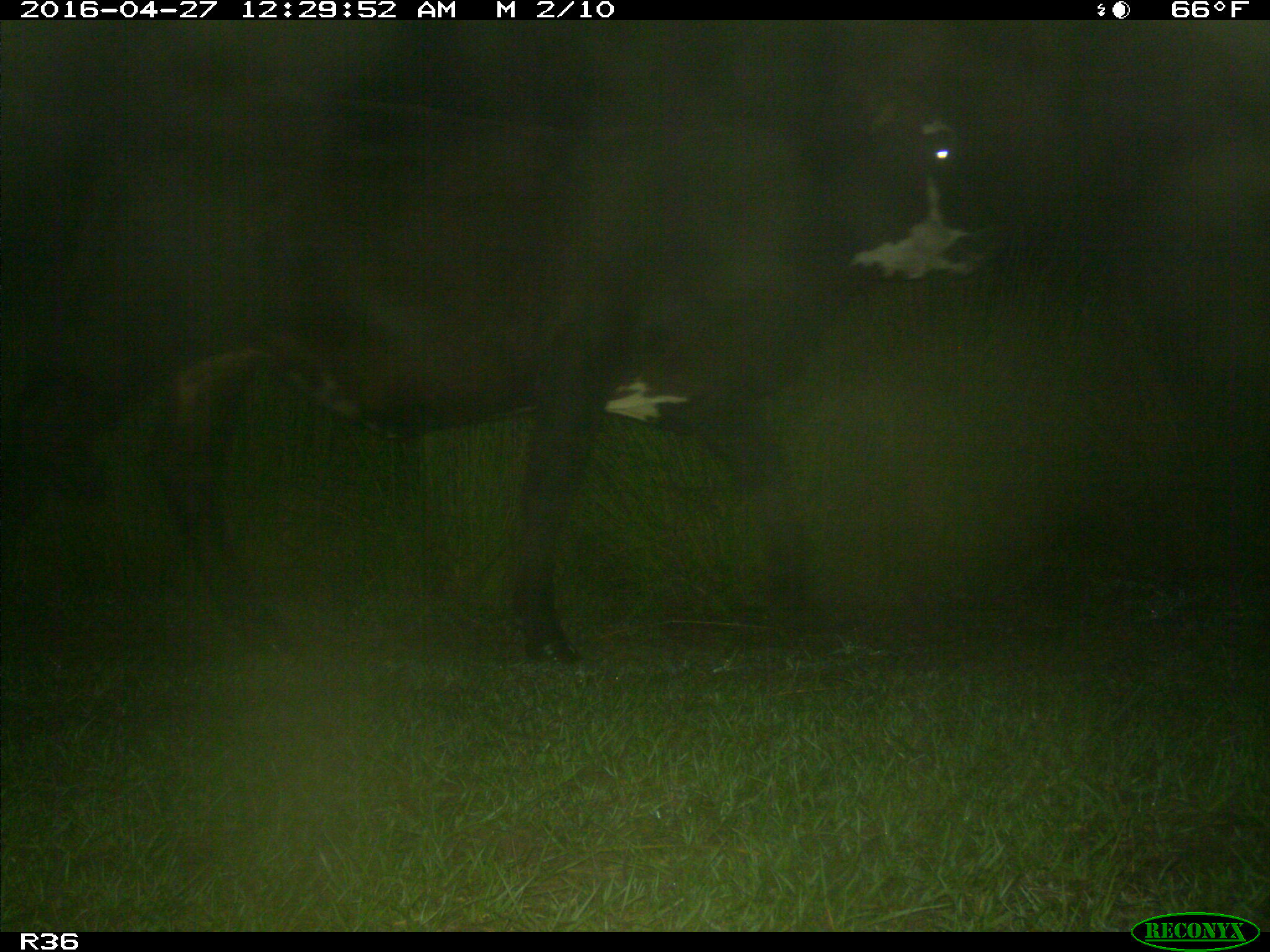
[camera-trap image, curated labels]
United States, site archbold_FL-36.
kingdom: Animalia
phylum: Chordata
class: Mammalia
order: Artiodactyla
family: Bovidae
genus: Bos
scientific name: Bos taurus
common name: domestic cow